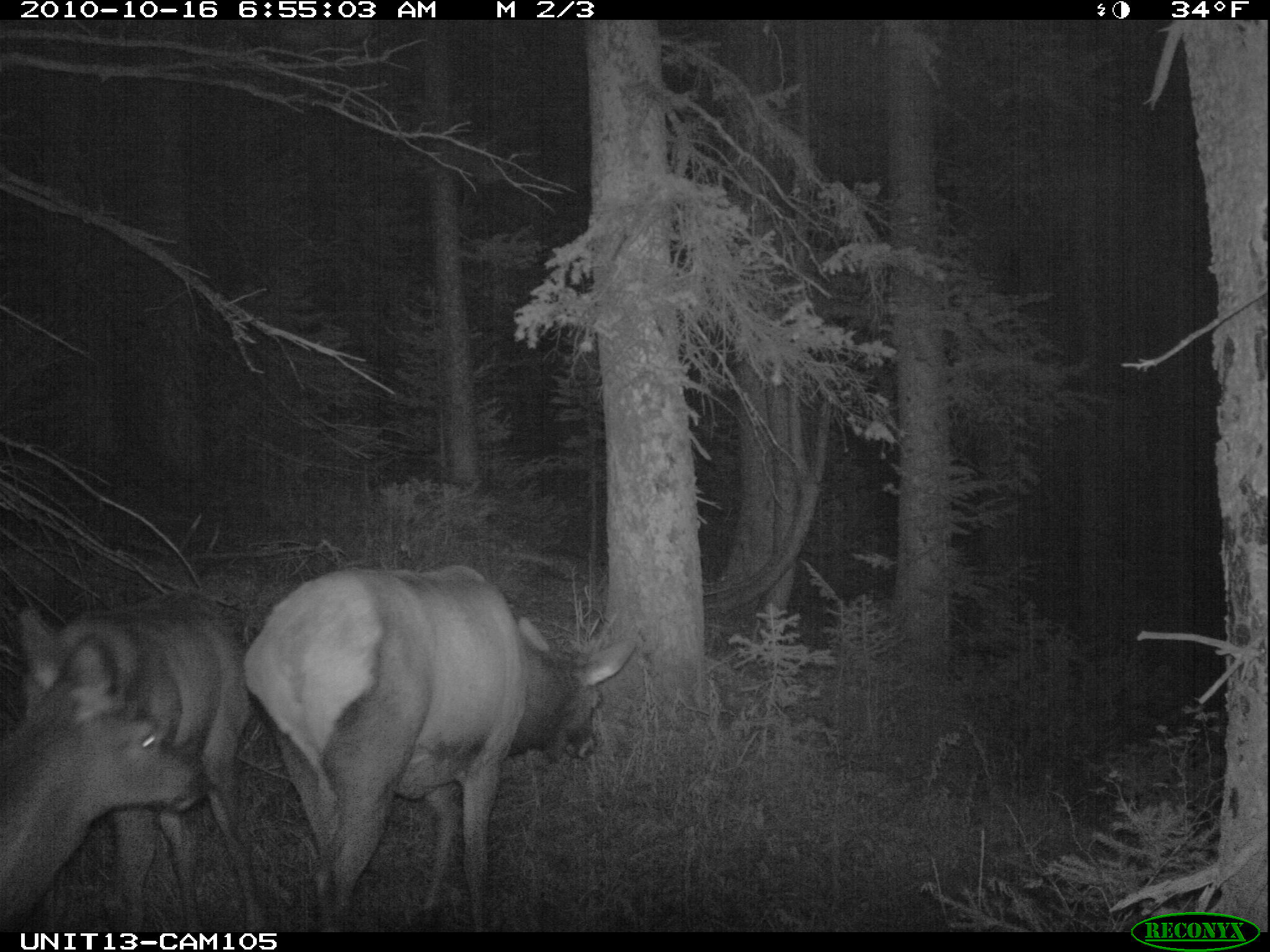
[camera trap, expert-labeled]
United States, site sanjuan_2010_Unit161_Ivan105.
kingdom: Animalia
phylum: Chordata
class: Mammalia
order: Artiodactyla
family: Cervidae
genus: Cervus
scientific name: Cervus elaphus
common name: red deer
Cervus elaphus (red deer).